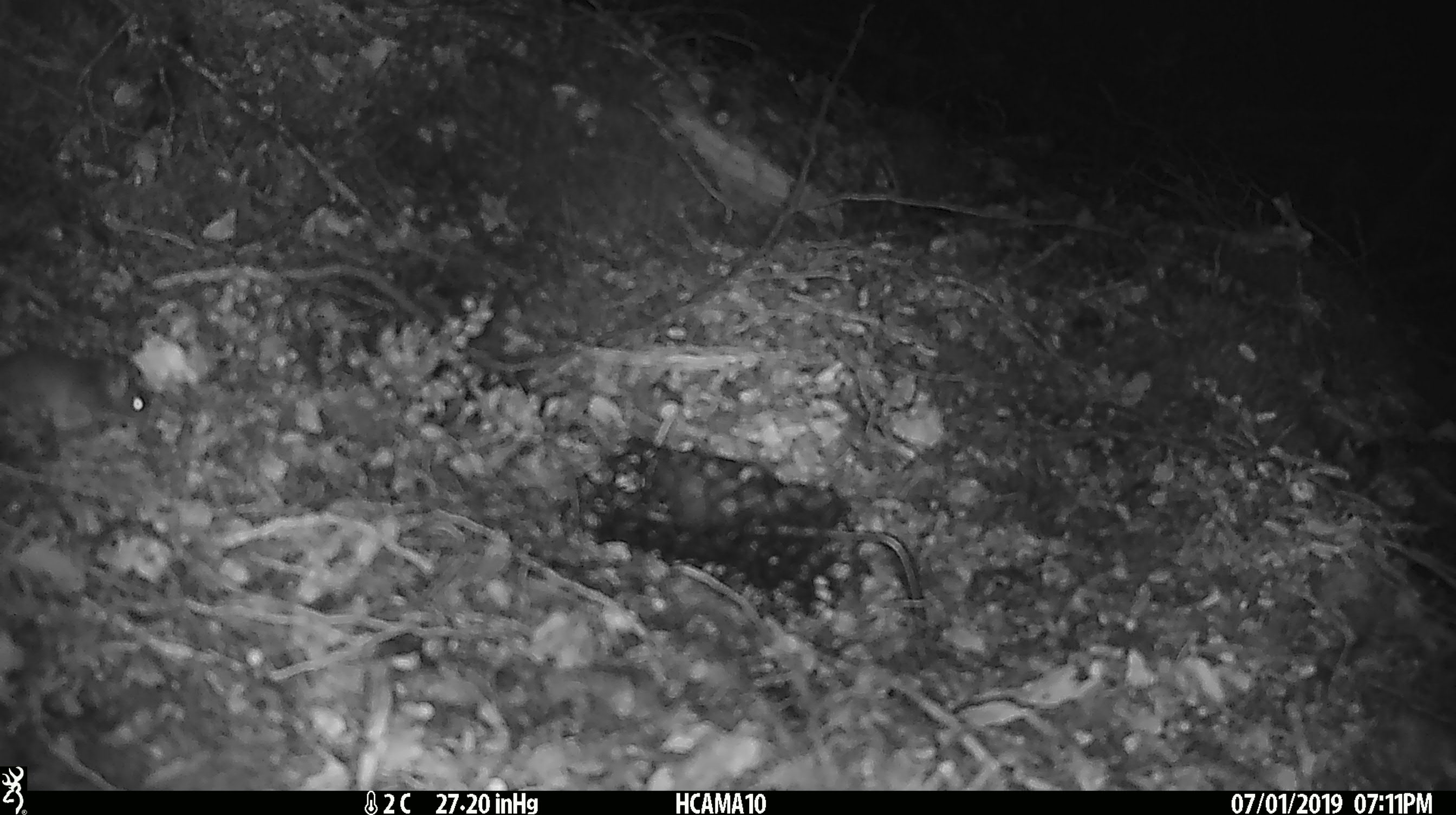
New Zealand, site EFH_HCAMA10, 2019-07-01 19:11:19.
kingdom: Animalia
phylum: Chordata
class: Mammalia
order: Rodentia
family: Muridae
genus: Mus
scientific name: Mus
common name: mouse